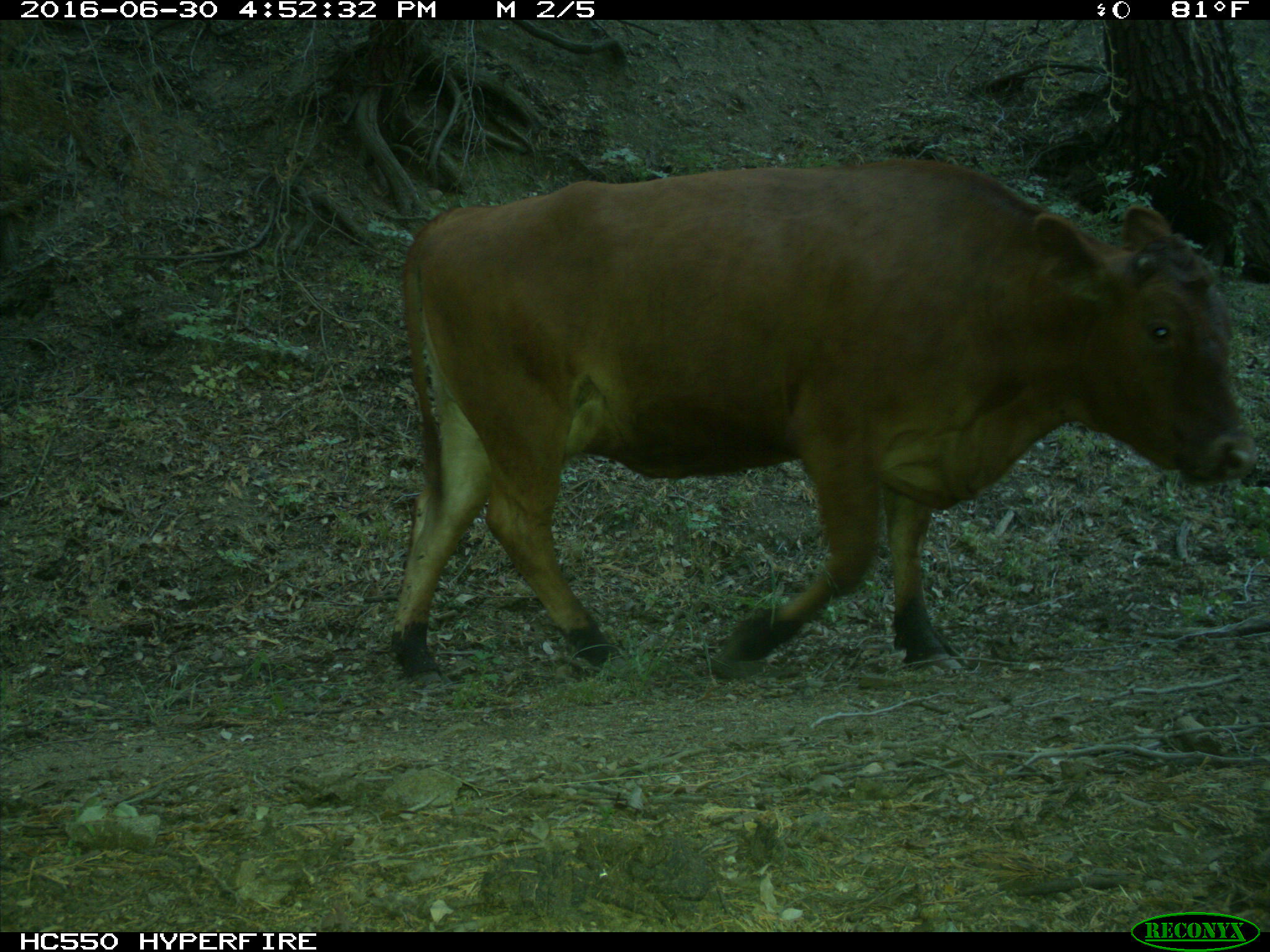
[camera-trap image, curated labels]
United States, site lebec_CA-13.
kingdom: Animalia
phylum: Chordata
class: Mammalia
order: Artiodactyla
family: Bovidae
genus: Bos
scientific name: Bos taurus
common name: domestic cow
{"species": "Bos taurus (domestic cow)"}